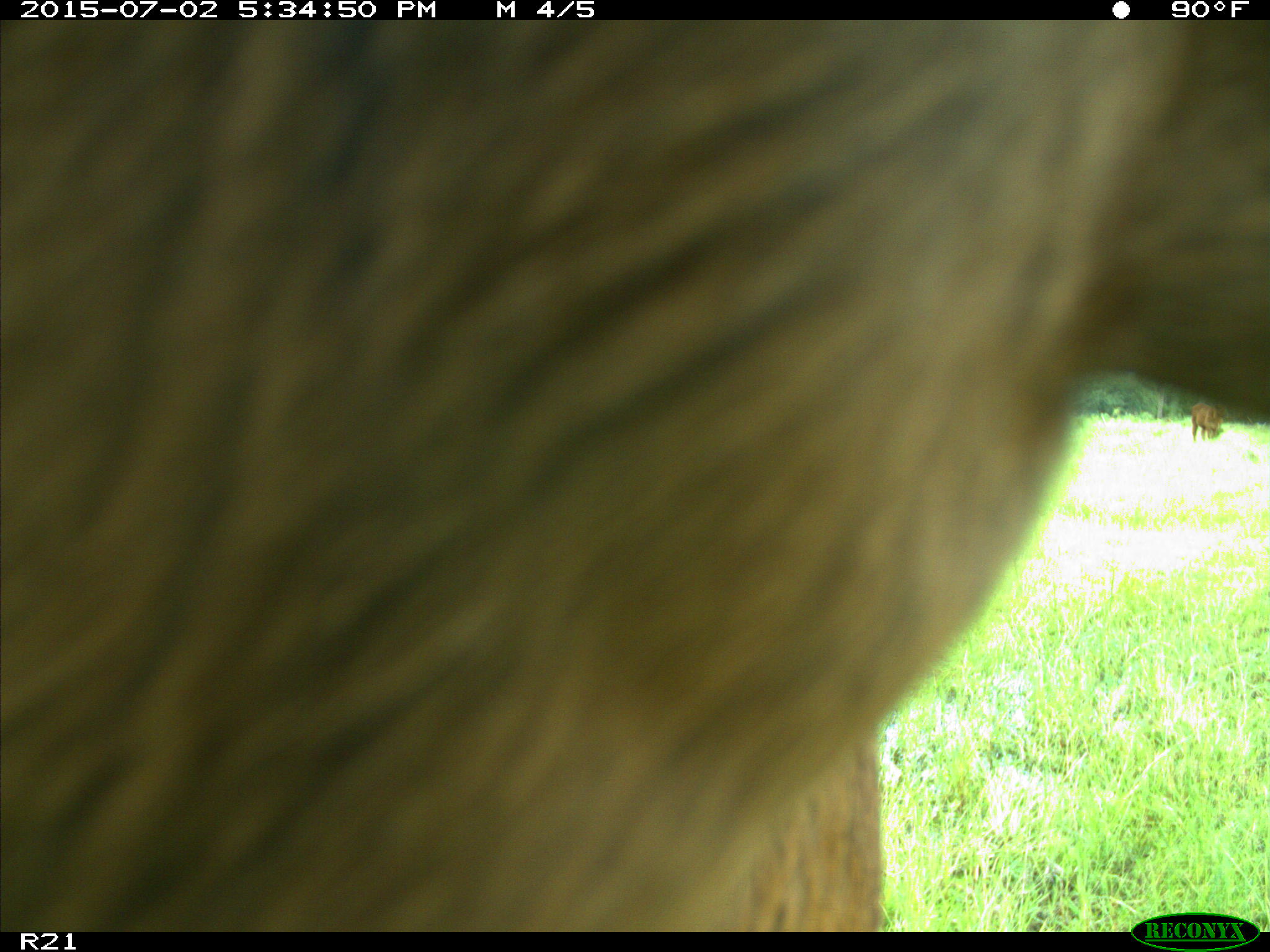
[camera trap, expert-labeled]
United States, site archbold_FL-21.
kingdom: Animalia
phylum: Chordata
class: Mammalia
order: Artiodactyla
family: Bovidae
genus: Bos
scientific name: Bos taurus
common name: domestic cow